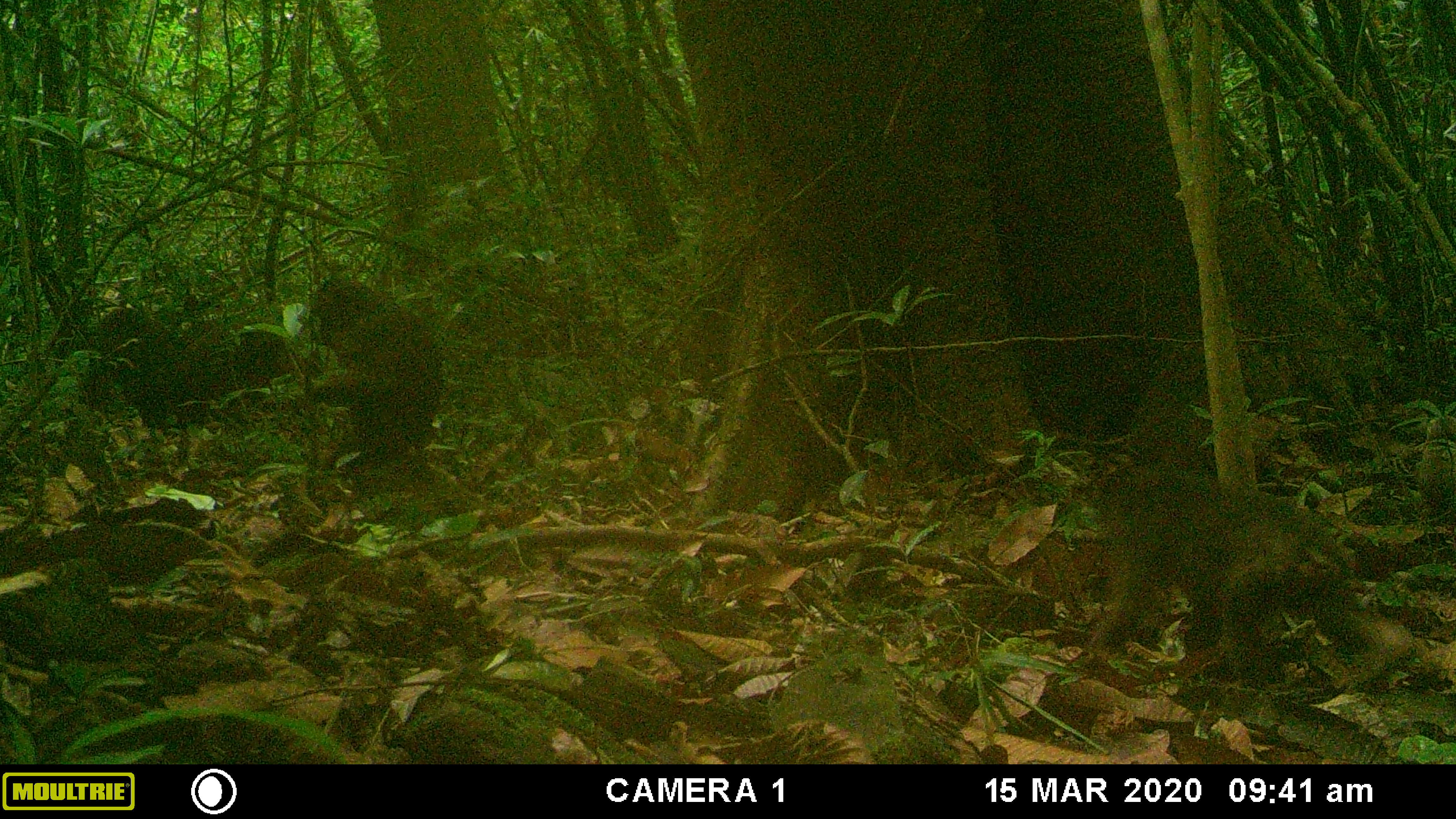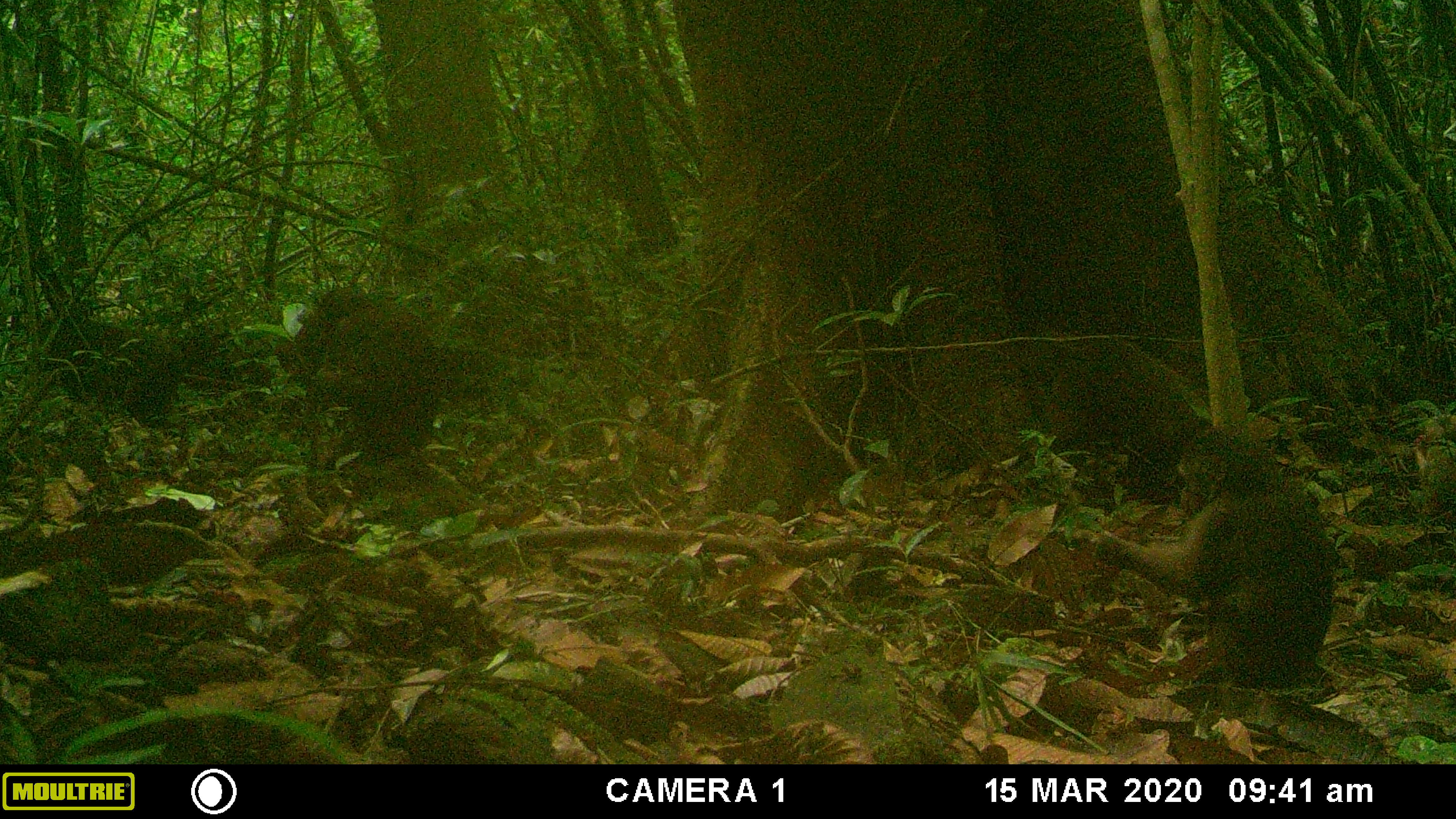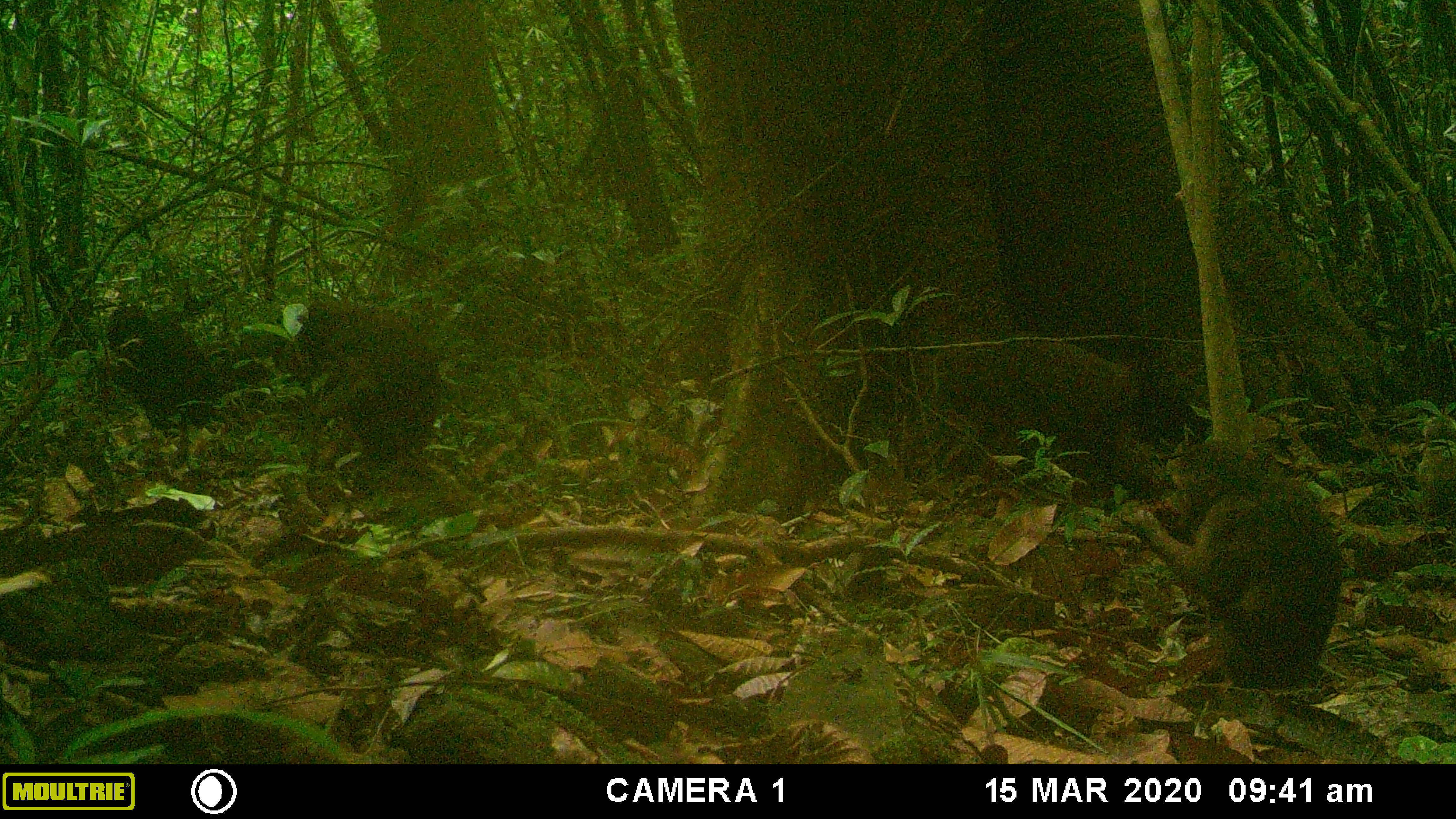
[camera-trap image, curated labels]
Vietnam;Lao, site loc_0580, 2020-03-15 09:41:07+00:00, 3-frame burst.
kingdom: Animalia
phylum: Chordata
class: Mammalia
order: Primates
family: Cercopithecidae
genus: Macaca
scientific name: Macaca arctoides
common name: stump-tailed macaque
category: stump tailed macaque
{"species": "stump tailed macaque (stump-tailed macaque) (Macaca arctoides)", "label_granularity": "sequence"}